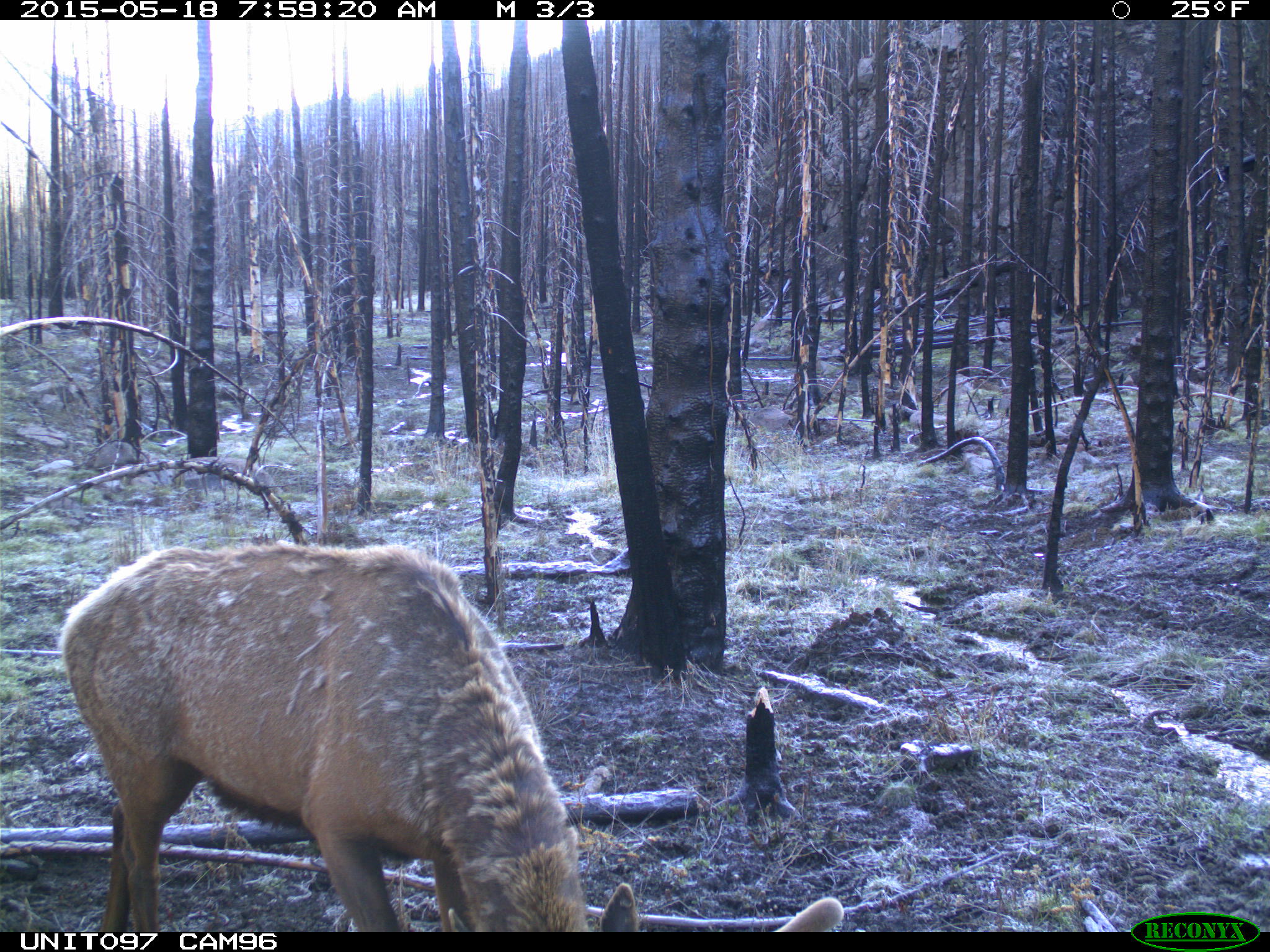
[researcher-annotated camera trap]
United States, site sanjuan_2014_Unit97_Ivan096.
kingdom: Animalia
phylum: Chordata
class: Mammalia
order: Artiodactyla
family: Cervidae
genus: Cervus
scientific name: Cervus elaphus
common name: red deer